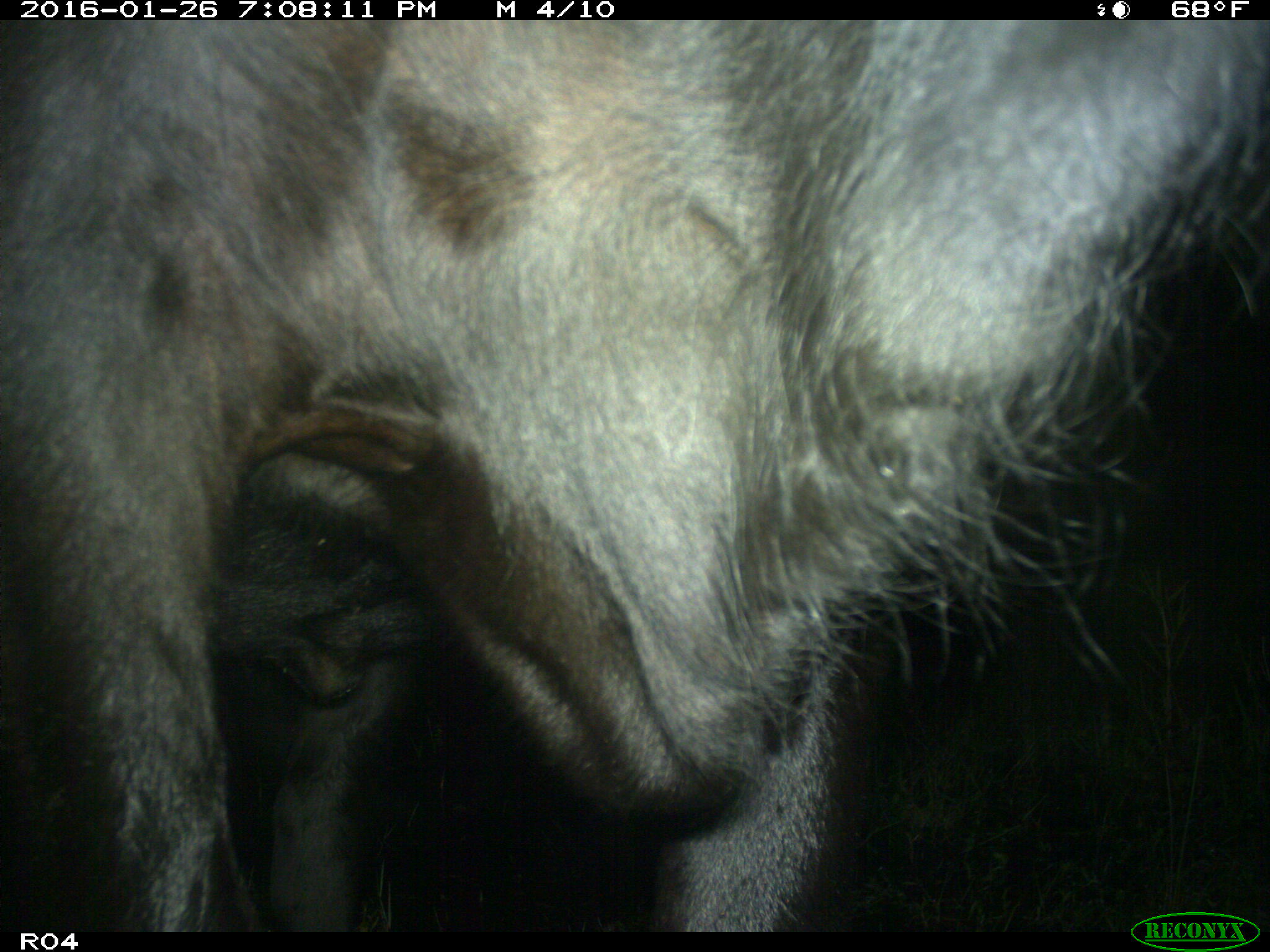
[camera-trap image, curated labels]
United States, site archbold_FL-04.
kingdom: Animalia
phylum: Chordata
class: Mammalia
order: Artiodactyla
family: Bovidae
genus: Bos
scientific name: Bos taurus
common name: domestic cow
Bos taurus (domestic cow).